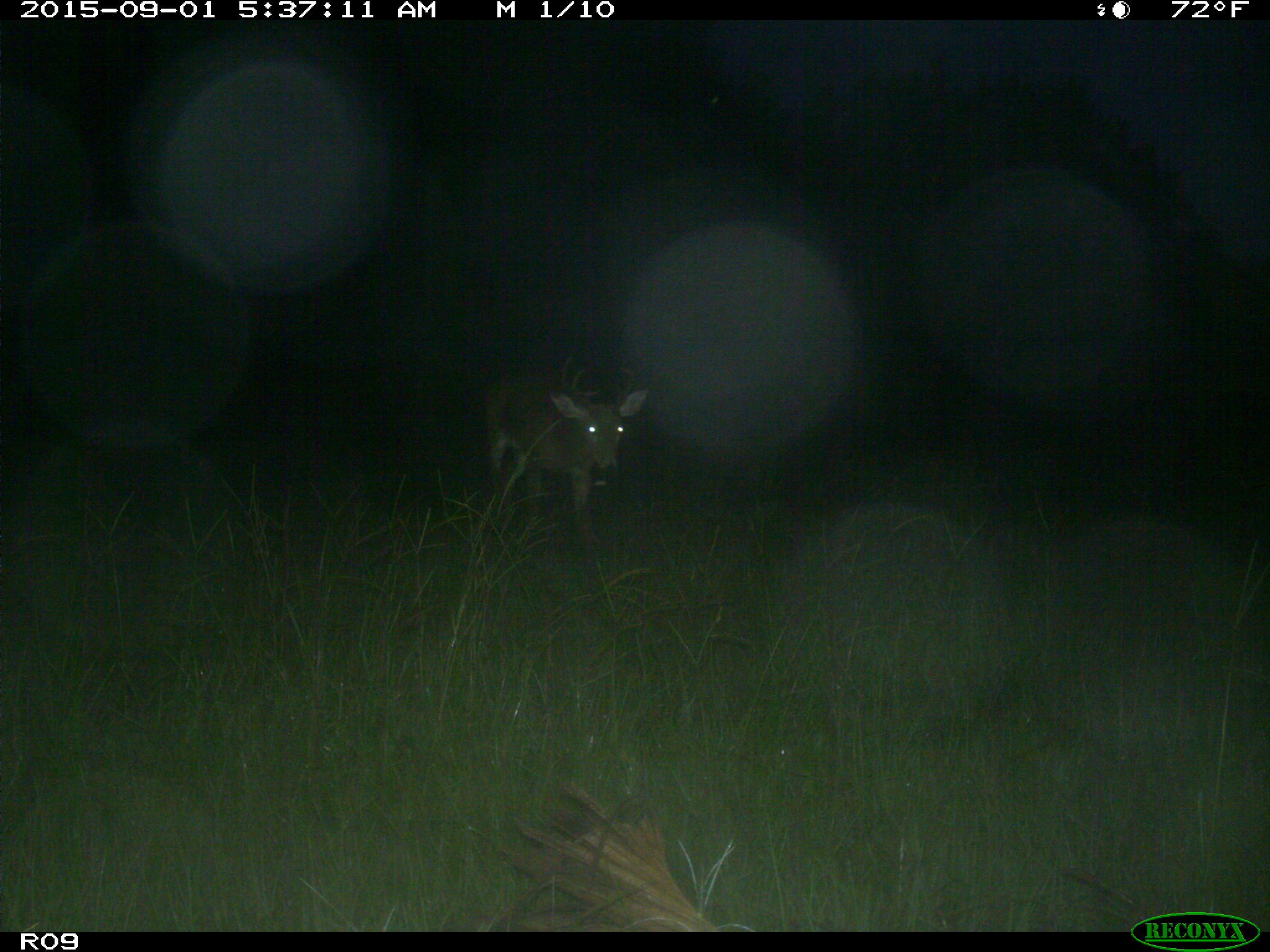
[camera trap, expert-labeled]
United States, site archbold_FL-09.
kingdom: Animalia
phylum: Chordata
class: Mammalia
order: Artiodactyla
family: Cervidae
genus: Odocoileus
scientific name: Odocoileus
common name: deer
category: unidentified deer